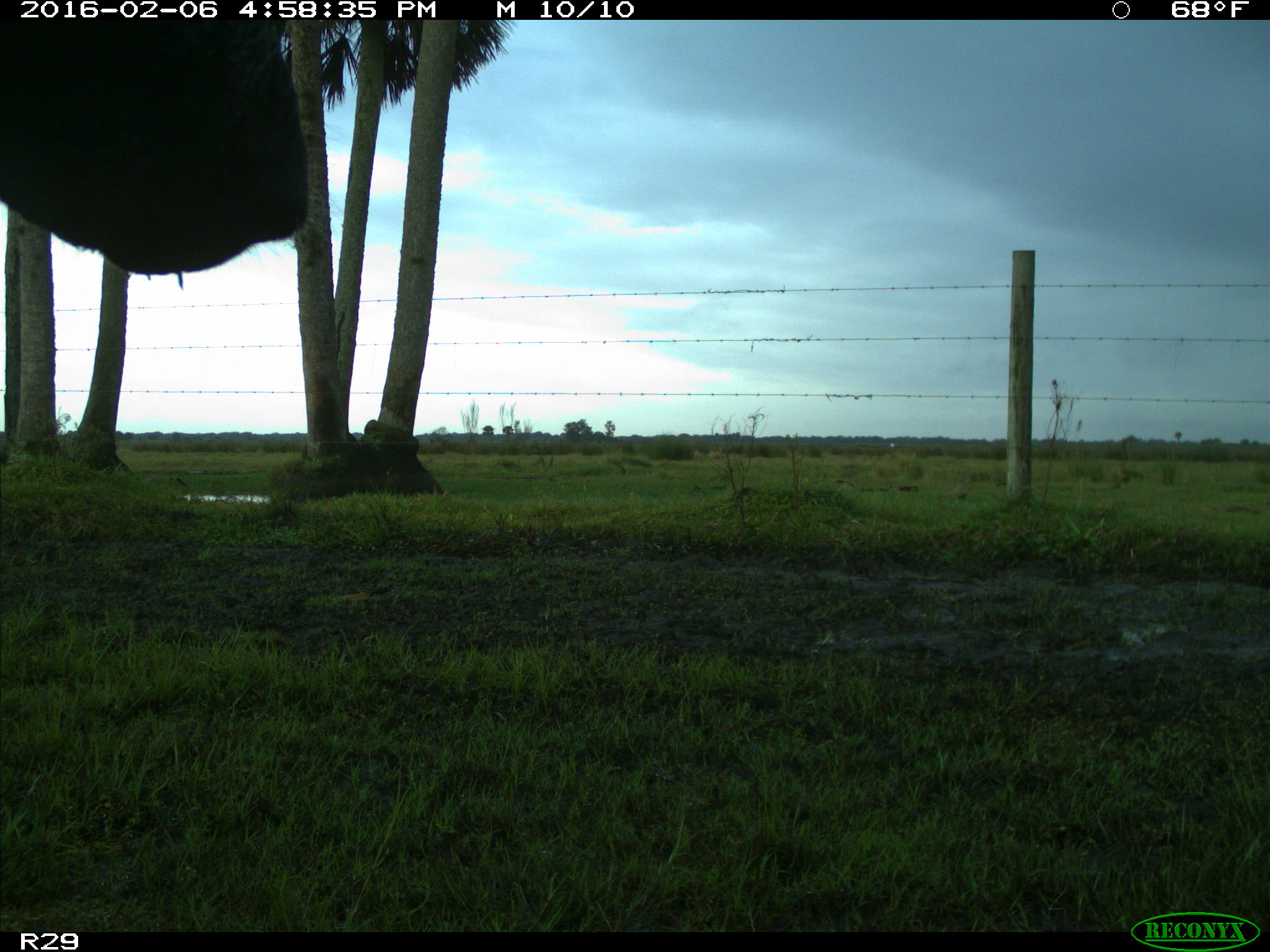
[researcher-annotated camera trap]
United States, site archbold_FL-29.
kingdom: Animalia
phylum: Chordata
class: Mammalia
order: Artiodactyla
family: Bovidae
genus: Bos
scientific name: Bos taurus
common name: domestic cow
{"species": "Bos taurus (domestic cow)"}